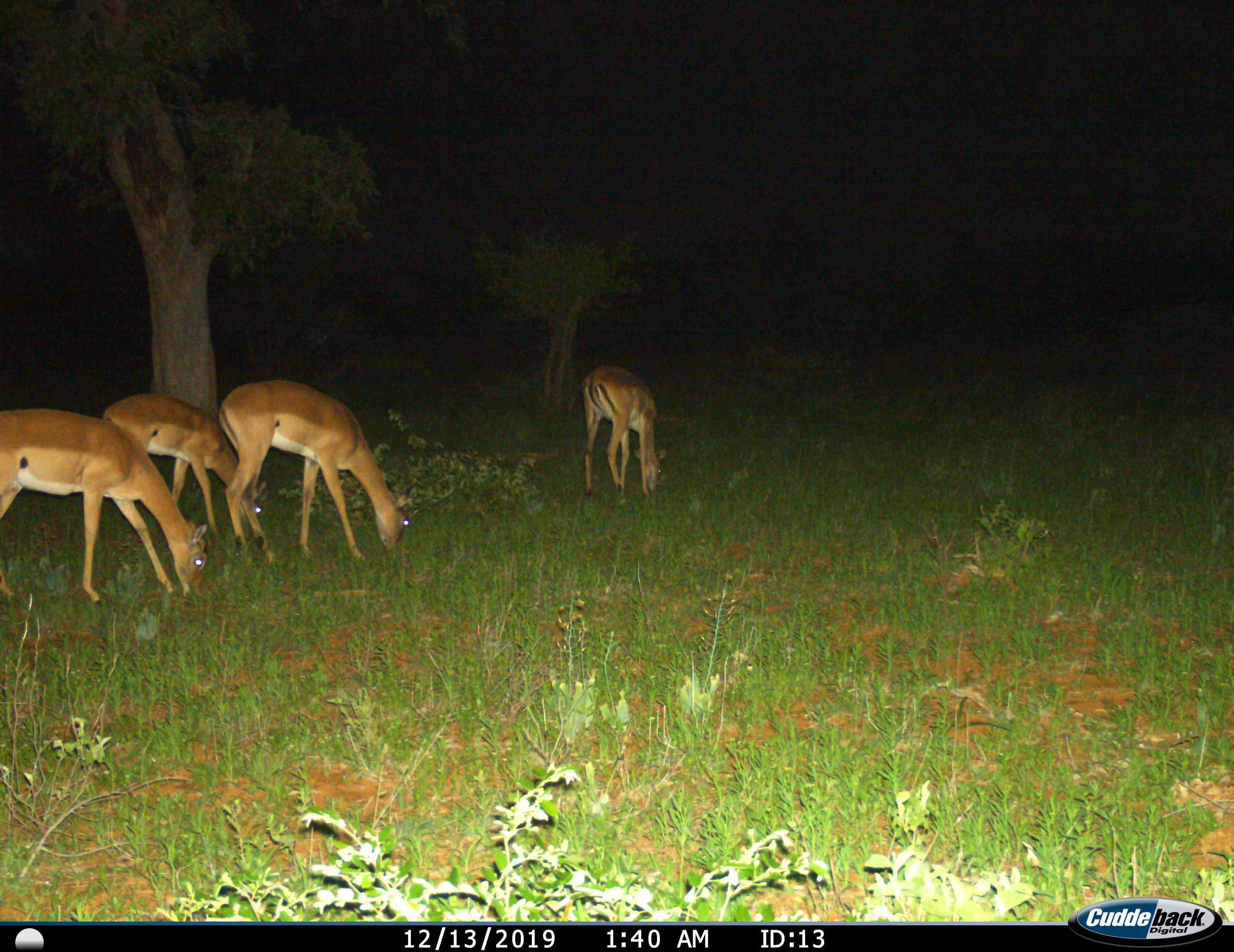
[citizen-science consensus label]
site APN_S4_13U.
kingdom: Animalia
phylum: Chordata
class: Mammalia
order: Artiodactyla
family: Bovidae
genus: Aepyceros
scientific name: Aepyceros melampus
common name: impala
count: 4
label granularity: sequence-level